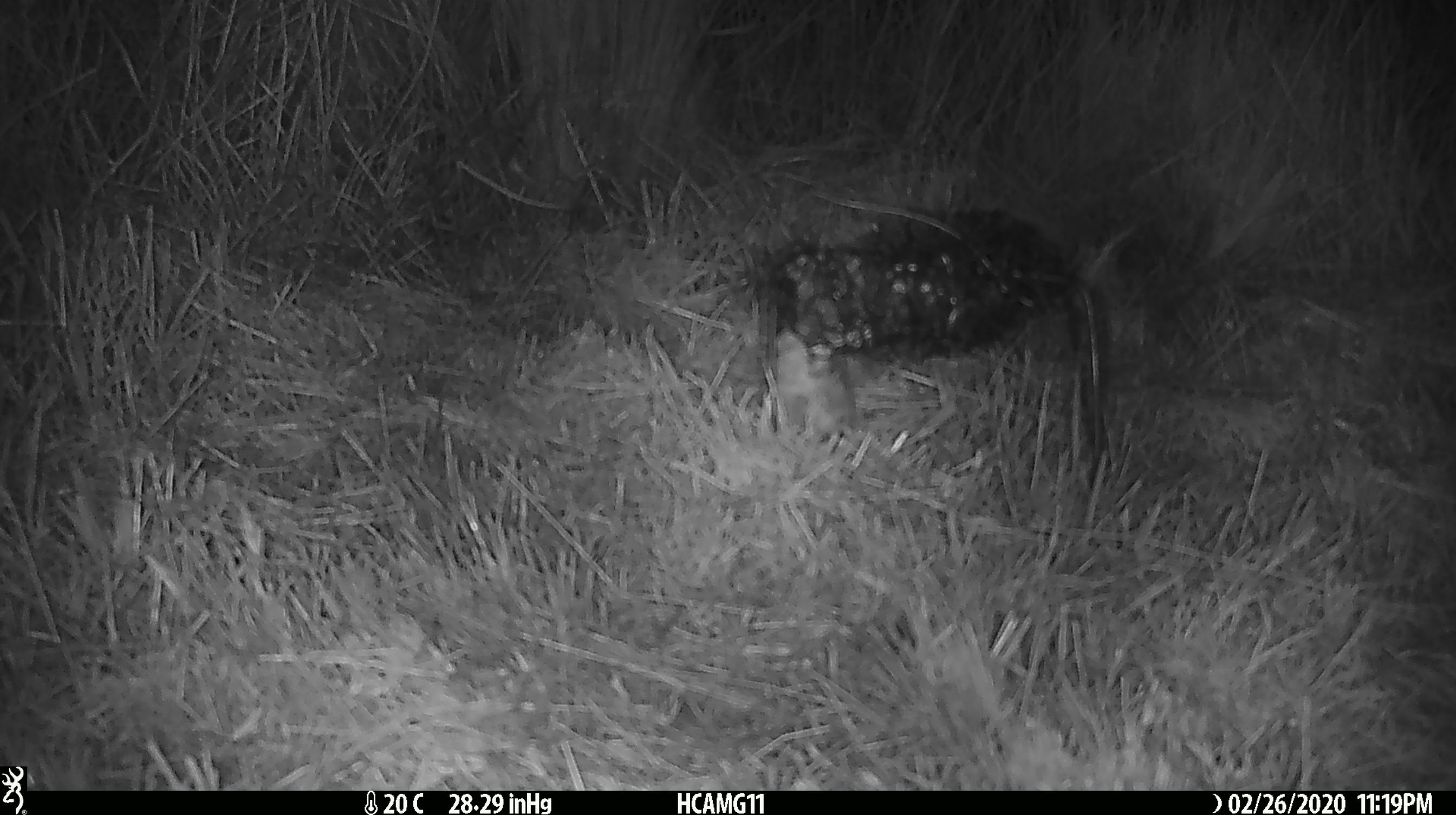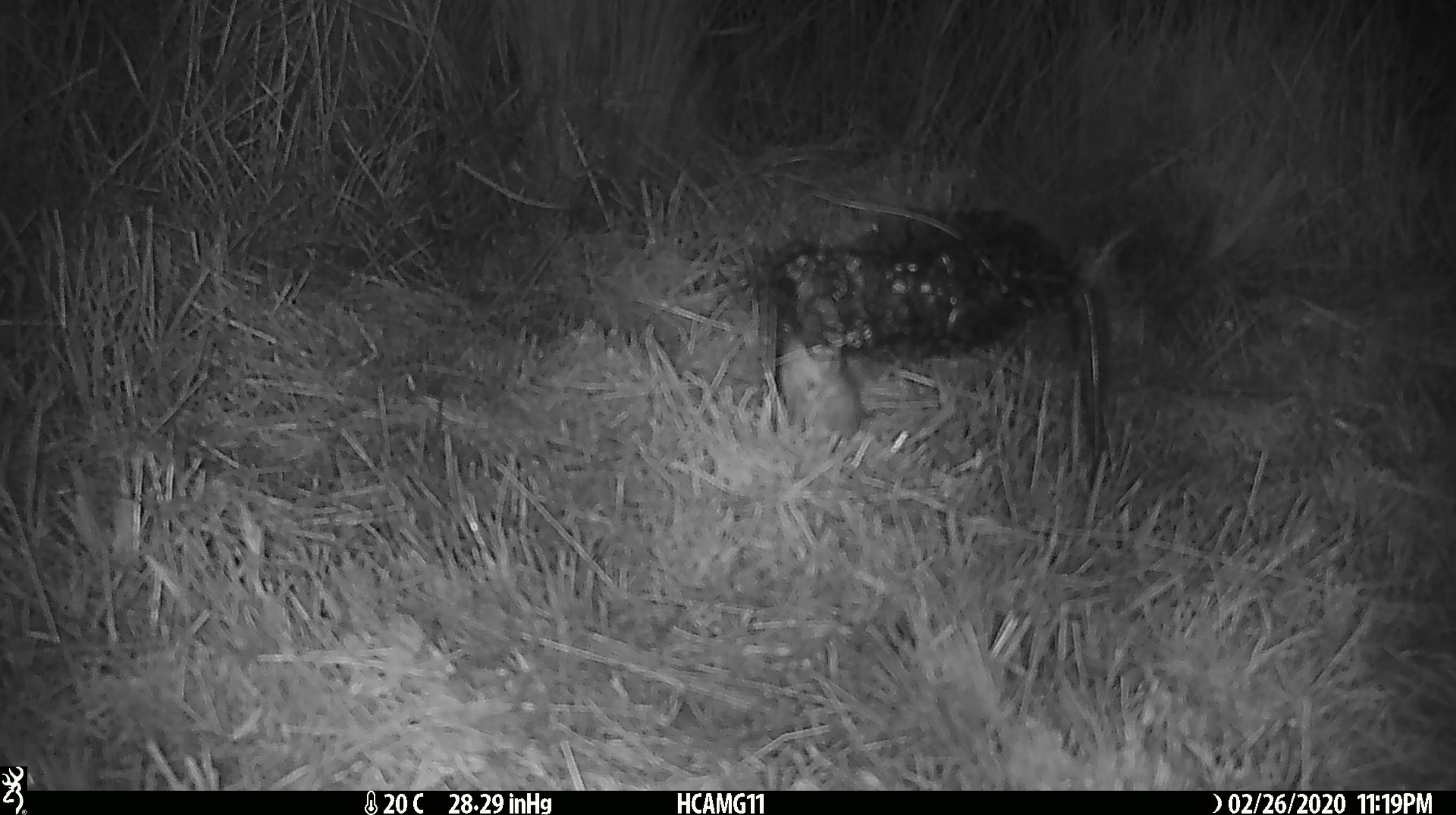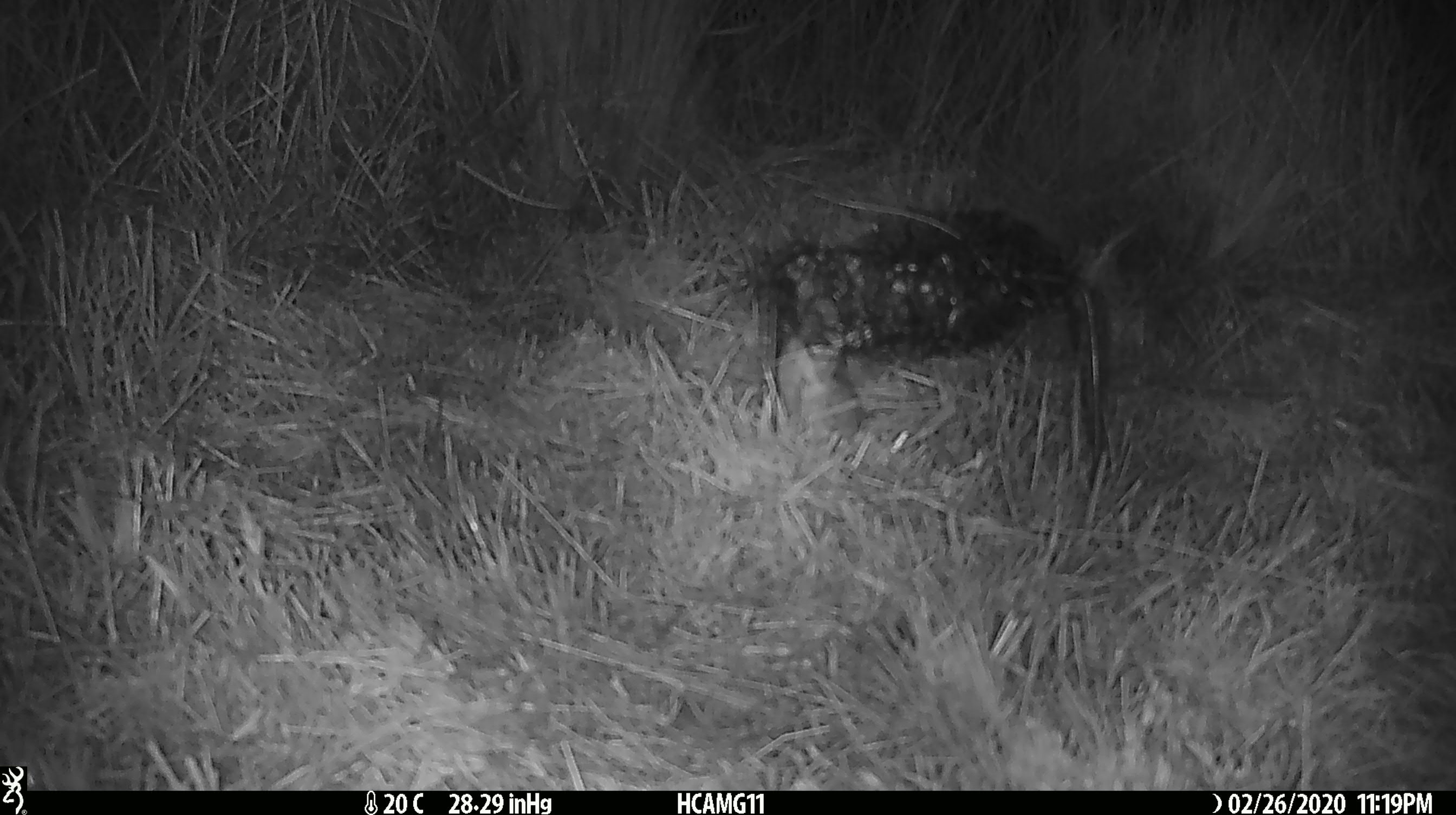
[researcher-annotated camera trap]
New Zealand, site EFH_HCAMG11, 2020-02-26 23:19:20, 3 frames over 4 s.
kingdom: Animalia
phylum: Chordata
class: Mammalia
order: Rodentia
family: Muridae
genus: Mus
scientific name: Mus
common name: mouse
Mouse (Mus).